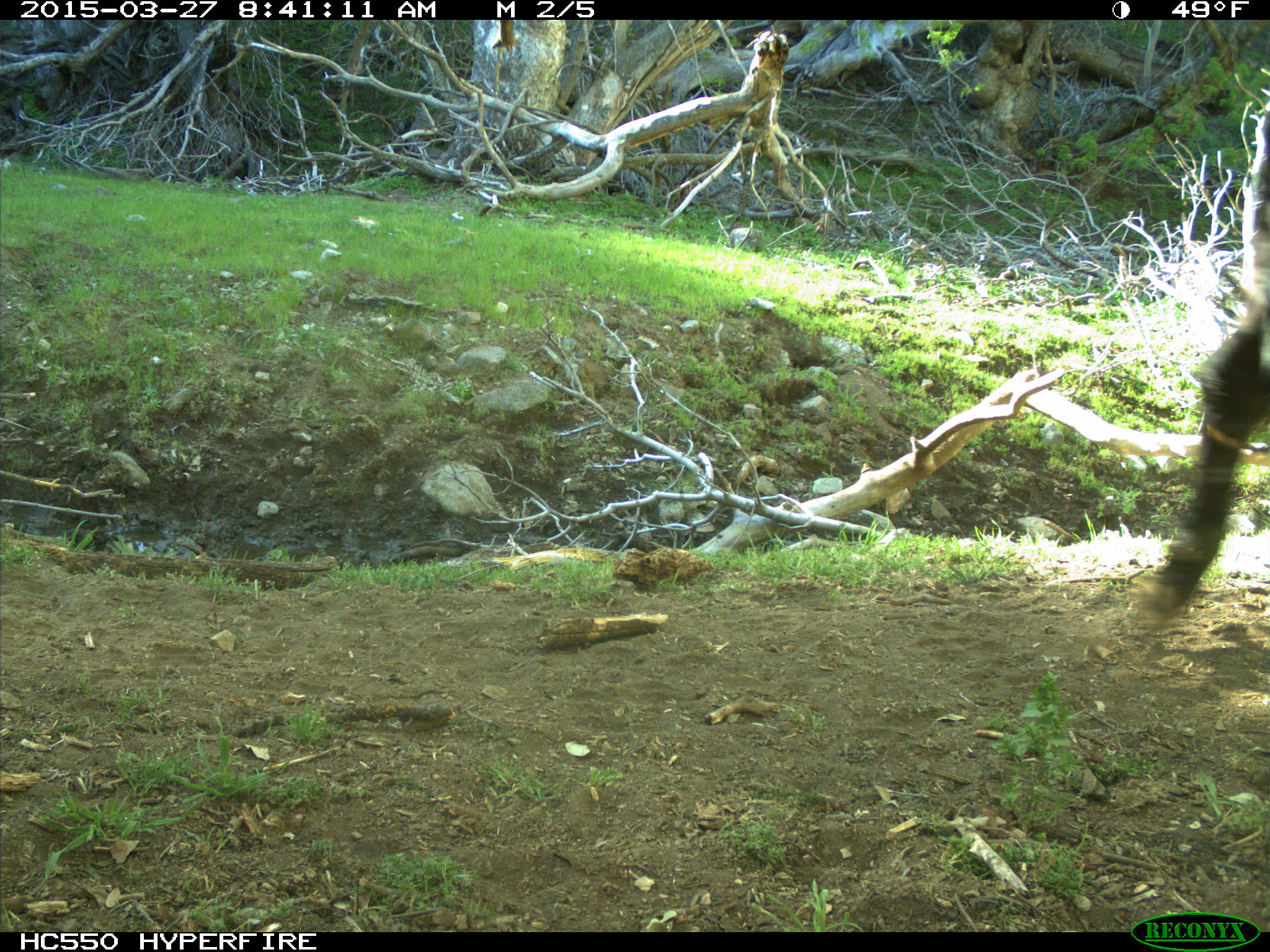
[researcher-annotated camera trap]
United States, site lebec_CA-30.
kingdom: Animalia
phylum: Chordata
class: Mammalia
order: Artiodactyla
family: Bovidae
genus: Bos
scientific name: Bos taurus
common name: domestic cow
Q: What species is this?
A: Bos taurus (domestic cow).